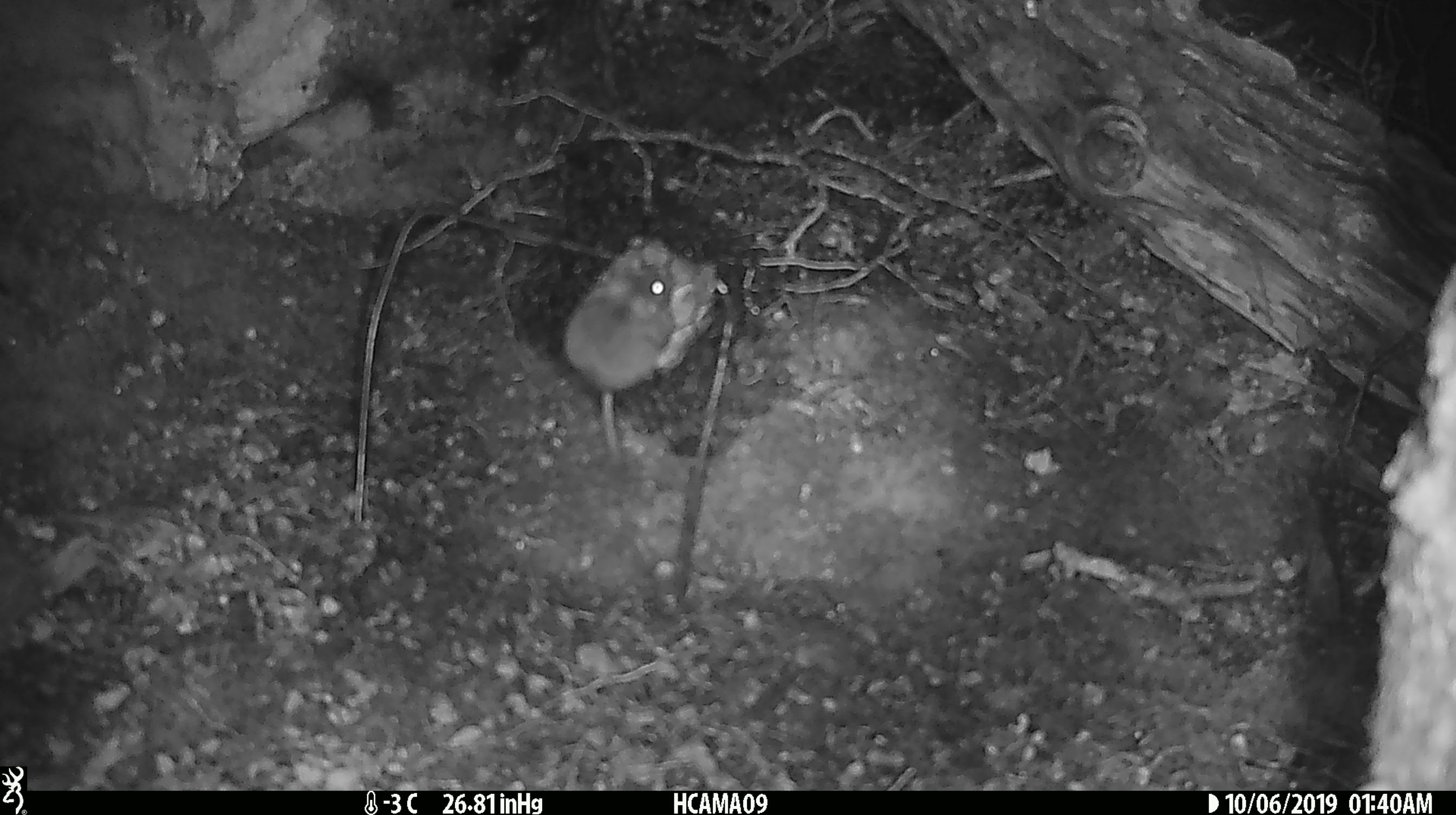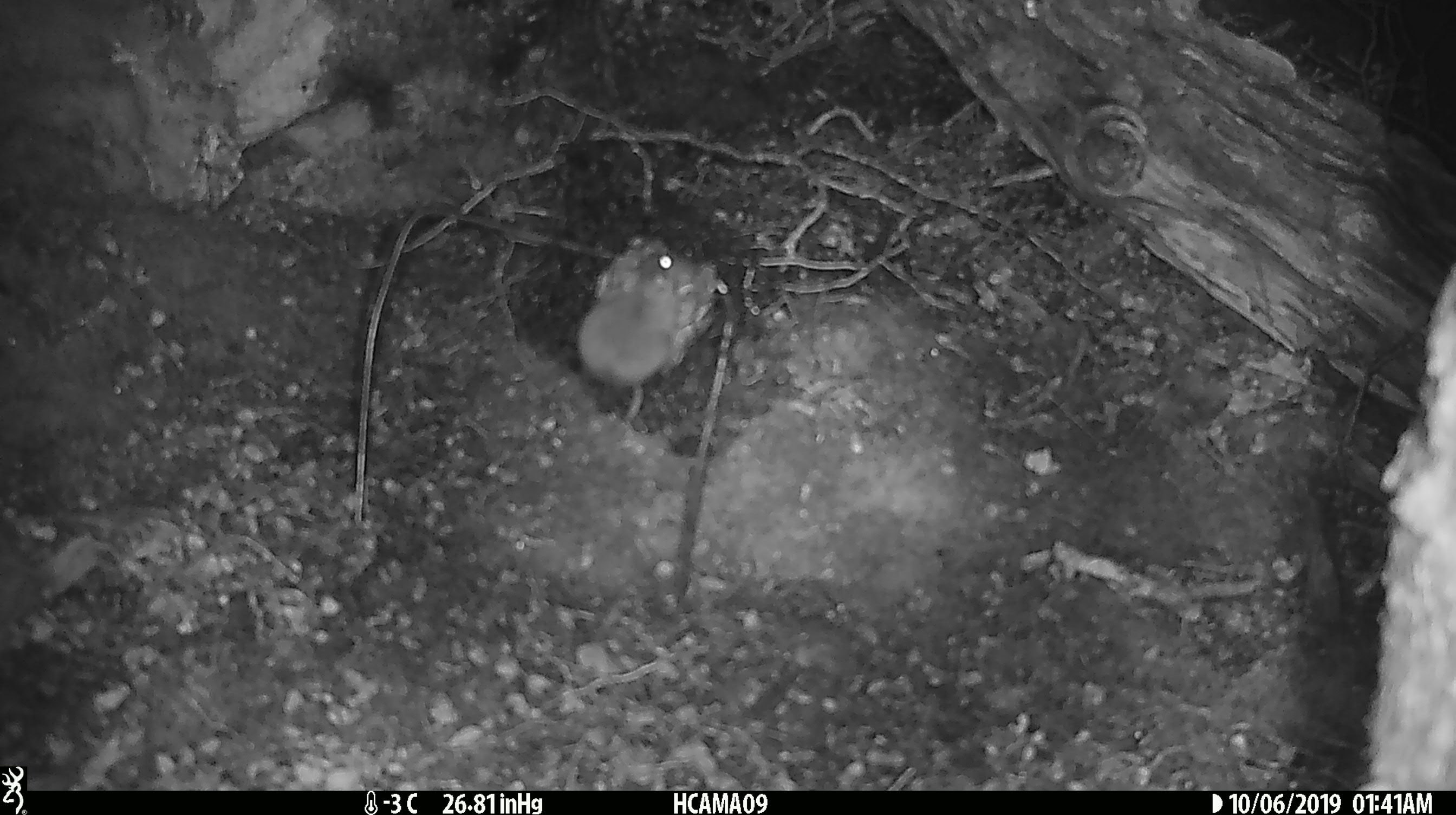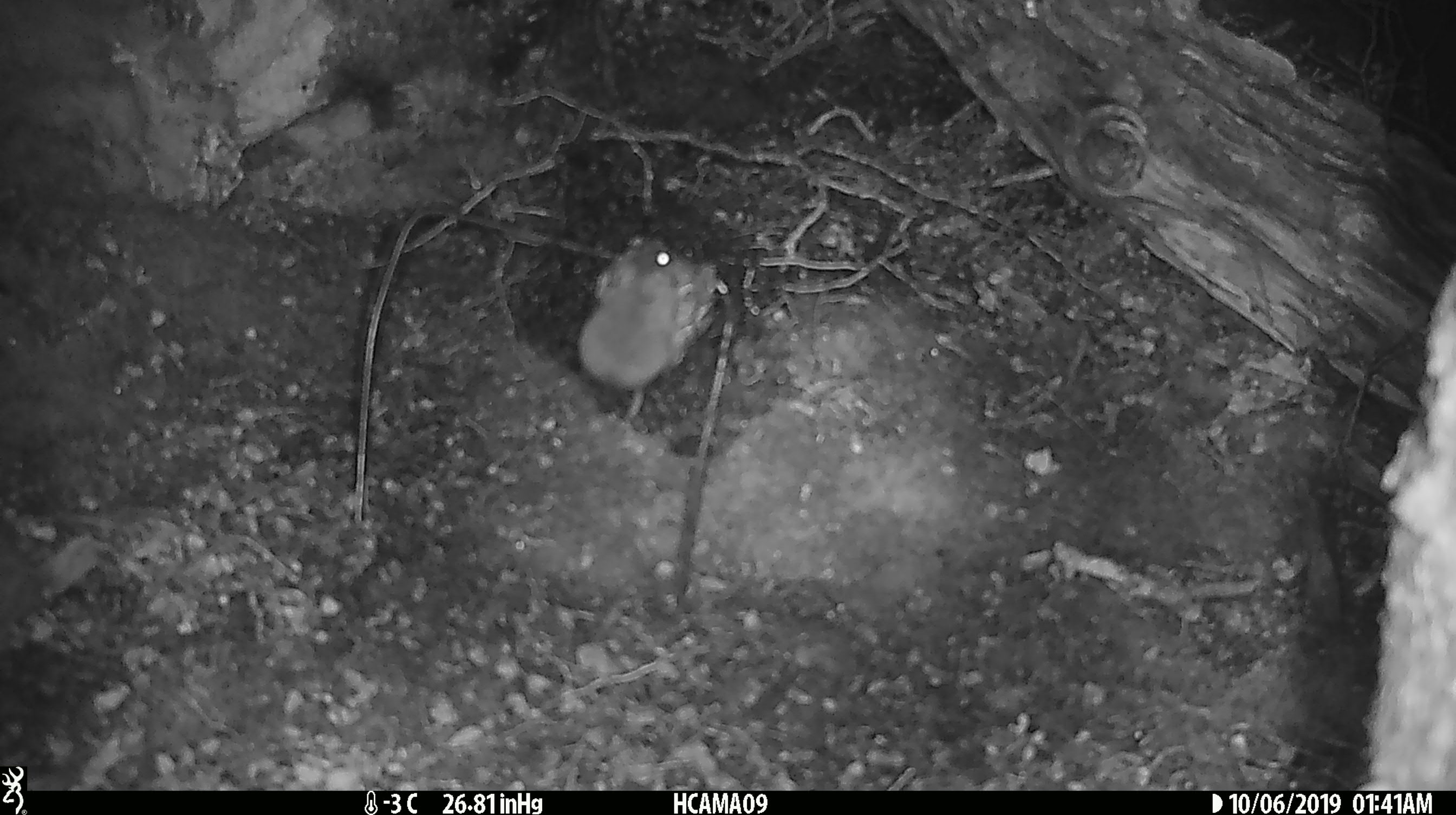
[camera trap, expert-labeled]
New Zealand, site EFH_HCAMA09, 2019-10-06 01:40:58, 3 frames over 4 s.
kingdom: Animalia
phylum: Chordata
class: Mammalia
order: Rodentia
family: Muridae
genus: Mus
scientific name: Mus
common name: mouse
Mouse (Mus).